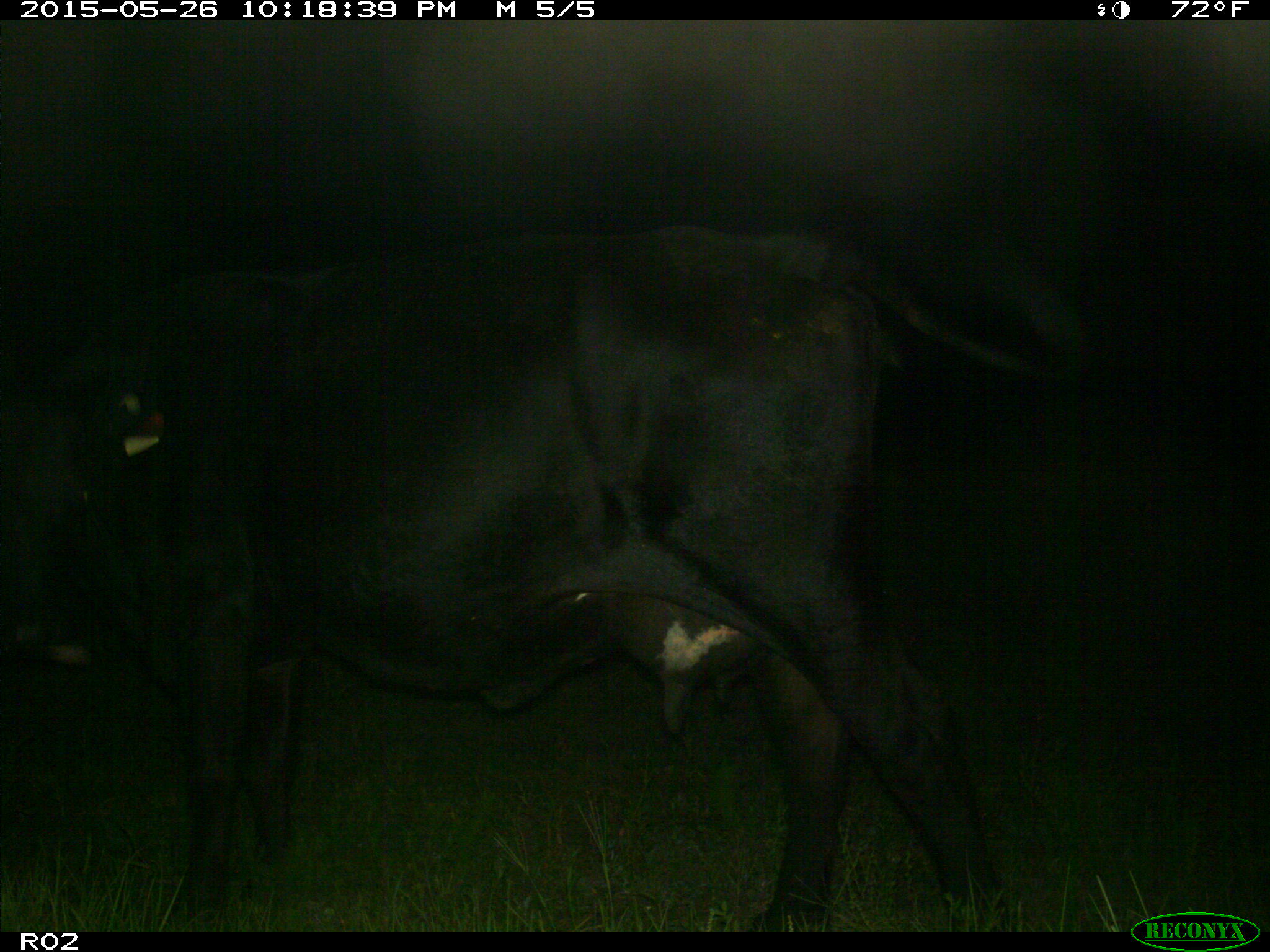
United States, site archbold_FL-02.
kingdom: Animalia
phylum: Chordata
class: Mammalia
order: Artiodactyla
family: Bovidae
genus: Bos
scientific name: Bos taurus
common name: domestic cow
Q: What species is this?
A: Bos taurus (domestic cow).